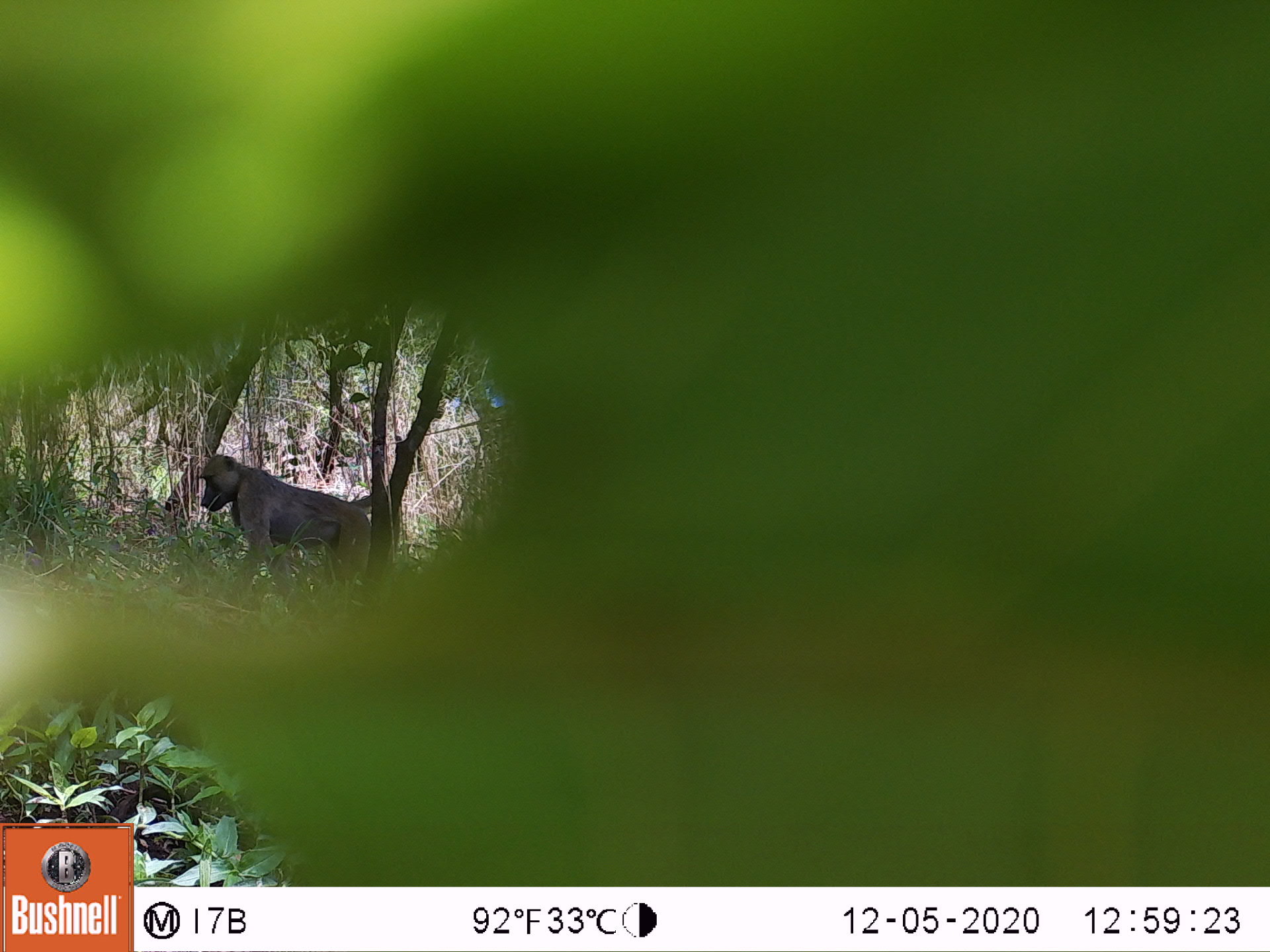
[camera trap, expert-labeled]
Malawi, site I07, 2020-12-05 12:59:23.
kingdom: Animalia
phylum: Chordata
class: Mammalia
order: Primates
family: Cercopithecidae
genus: Papio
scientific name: Papio cynocephalus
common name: yellow baboon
Yellow baboon (Papio cynocephalus), count 1.